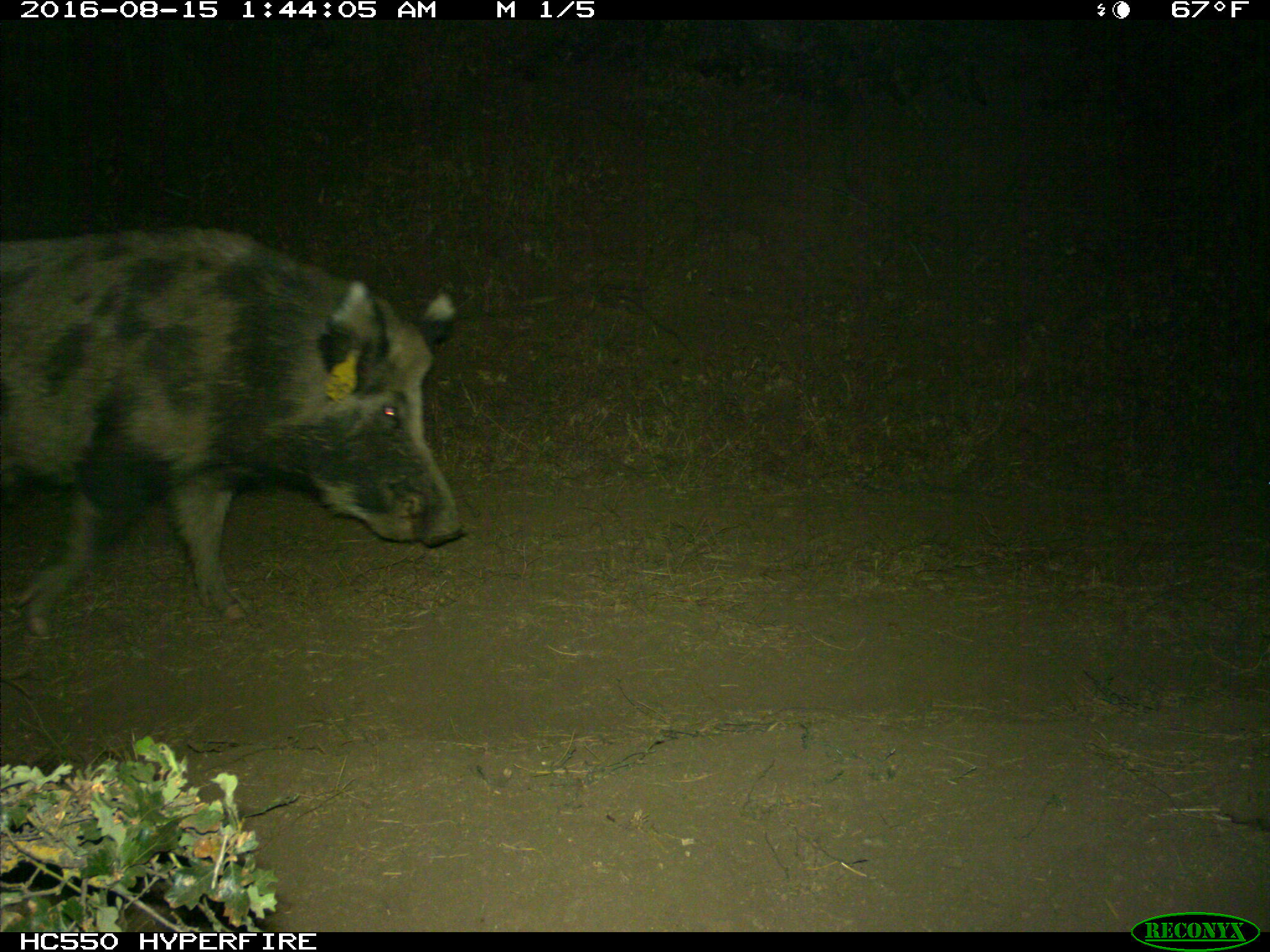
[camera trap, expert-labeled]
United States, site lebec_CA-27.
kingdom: Animalia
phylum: Chordata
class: Mammalia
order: Artiodactyla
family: Suidae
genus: Sus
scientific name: Sus scrofa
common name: wild boar